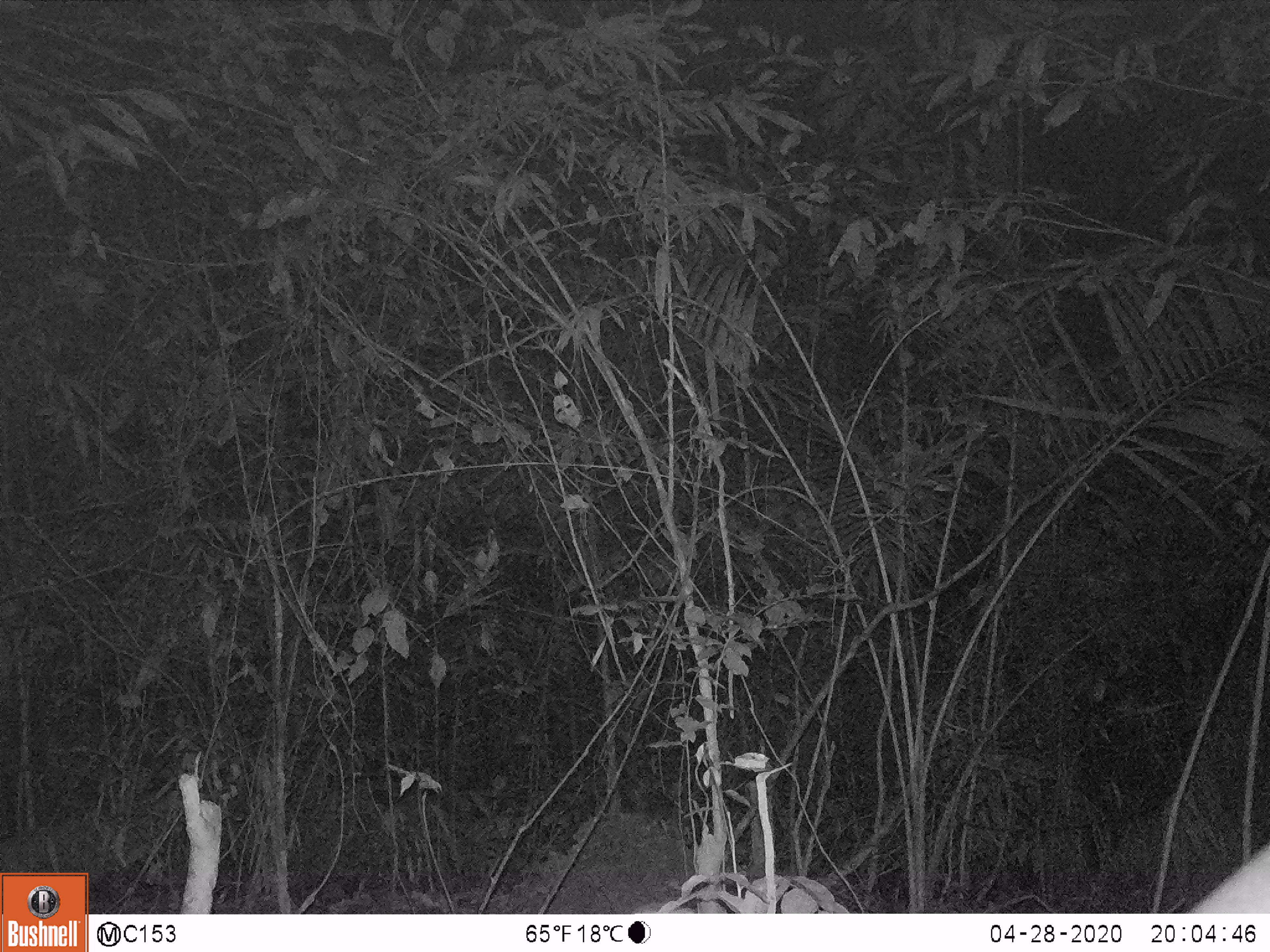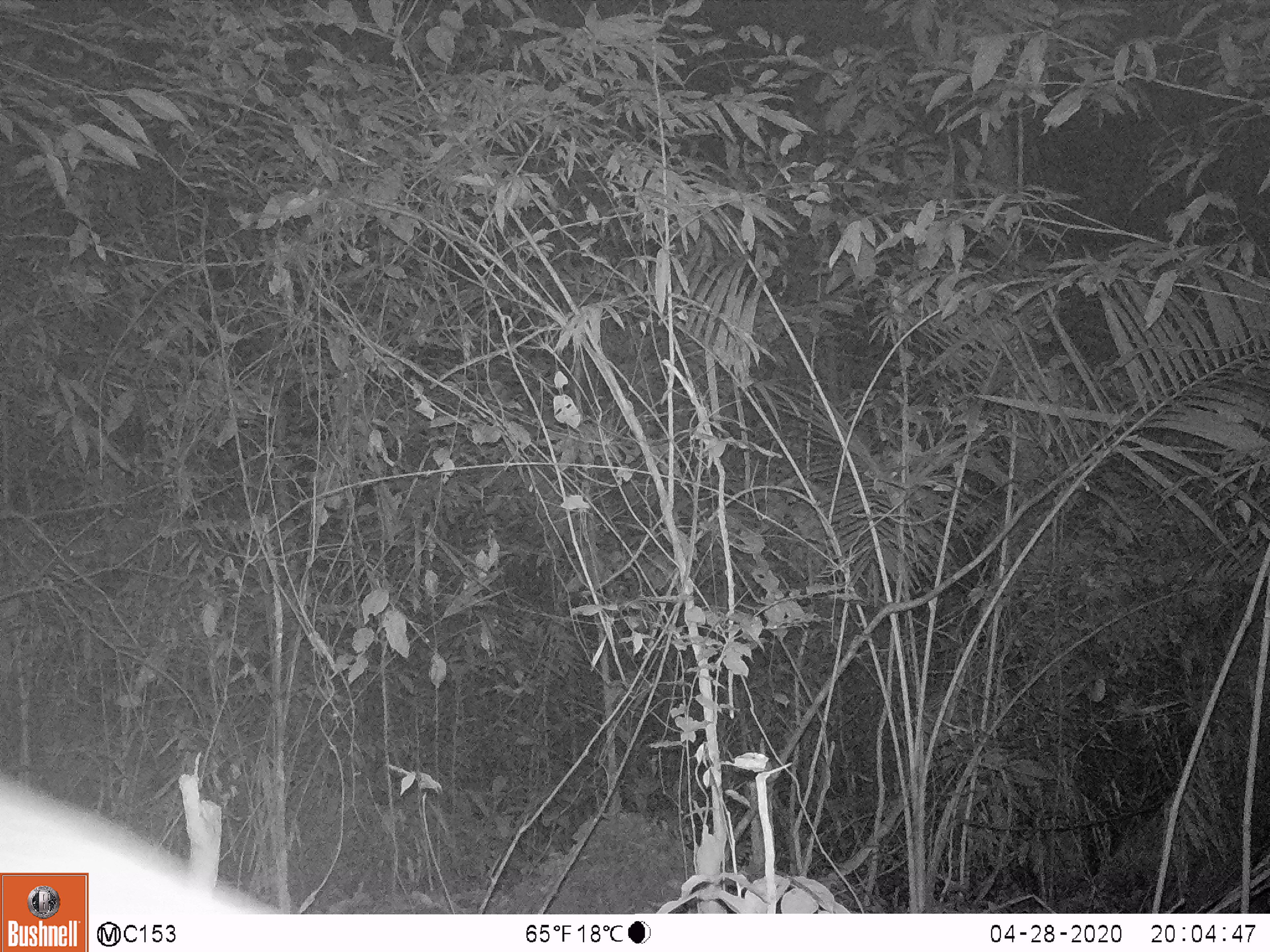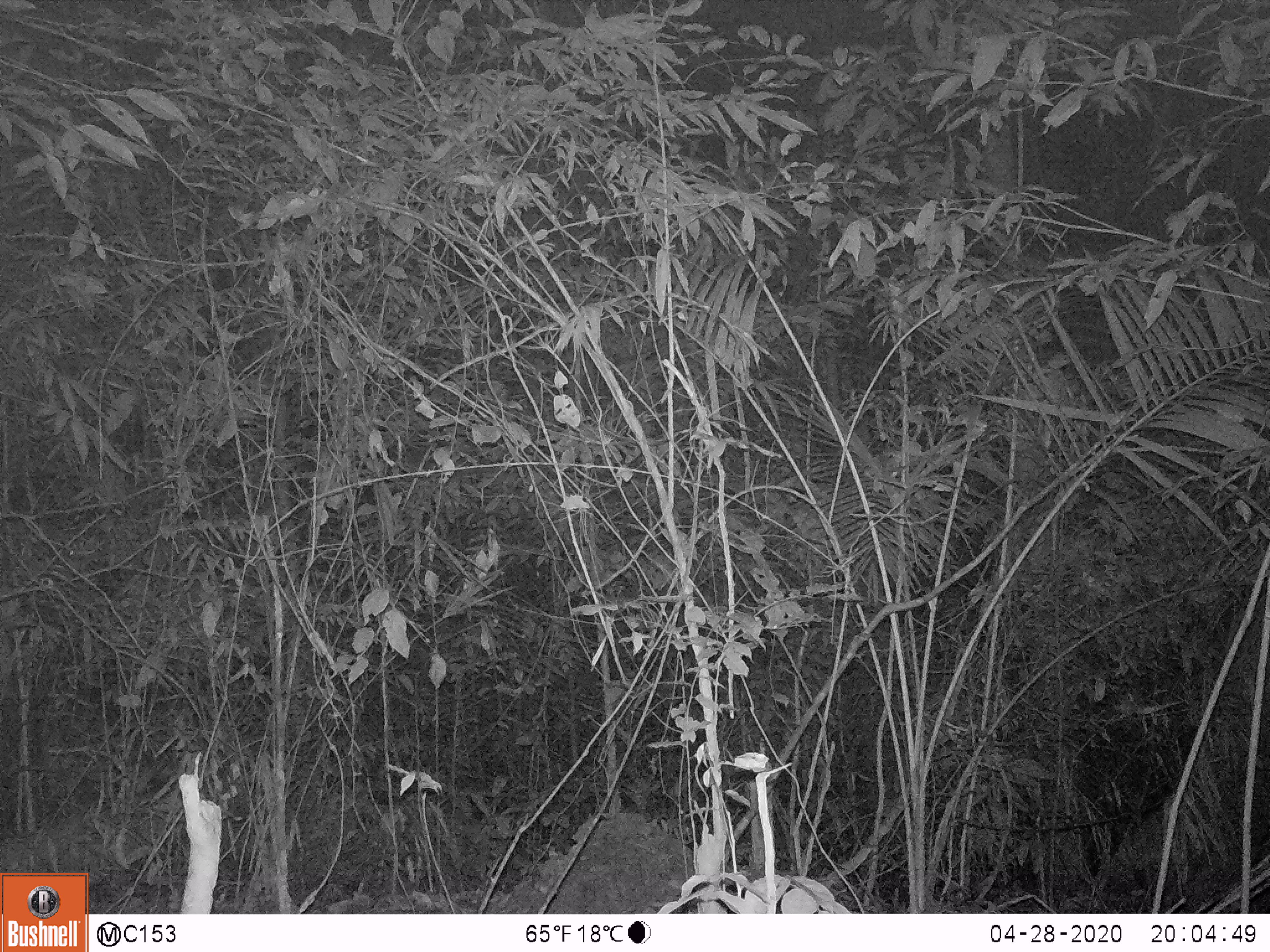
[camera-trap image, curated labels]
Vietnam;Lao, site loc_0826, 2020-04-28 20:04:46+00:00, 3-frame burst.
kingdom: Animalia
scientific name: Animalia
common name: animal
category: unidentified animal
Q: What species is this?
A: Unidentified animal (animal) (Animalia).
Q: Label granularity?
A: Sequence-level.